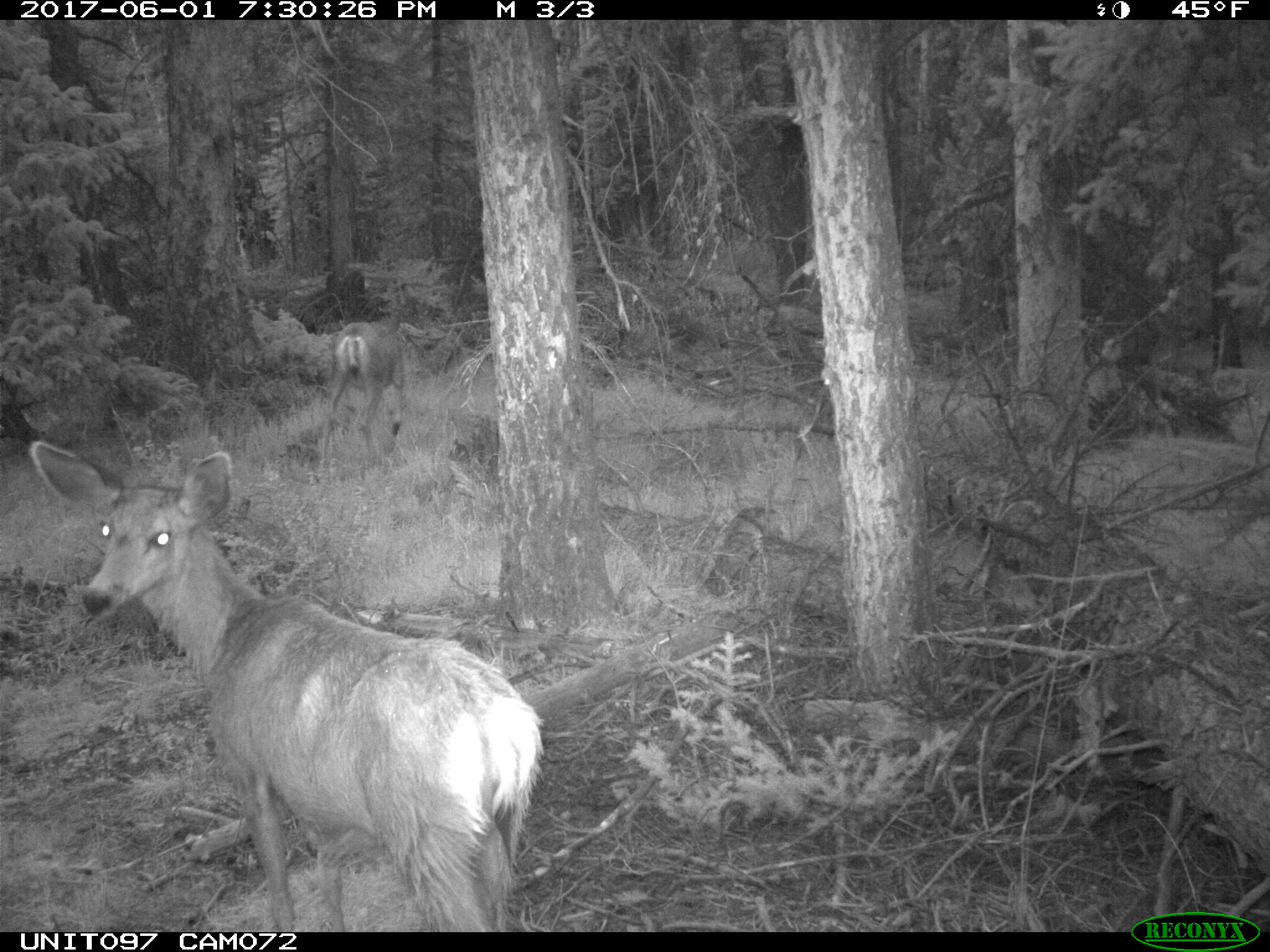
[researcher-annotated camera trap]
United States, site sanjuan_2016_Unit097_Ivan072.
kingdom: Animalia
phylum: Chordata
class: Mammalia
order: Artiodactyla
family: Cervidae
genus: Odocoileus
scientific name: Odocoileus hemionus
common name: mule deer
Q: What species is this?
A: Odocoileus hemionus (mule deer).